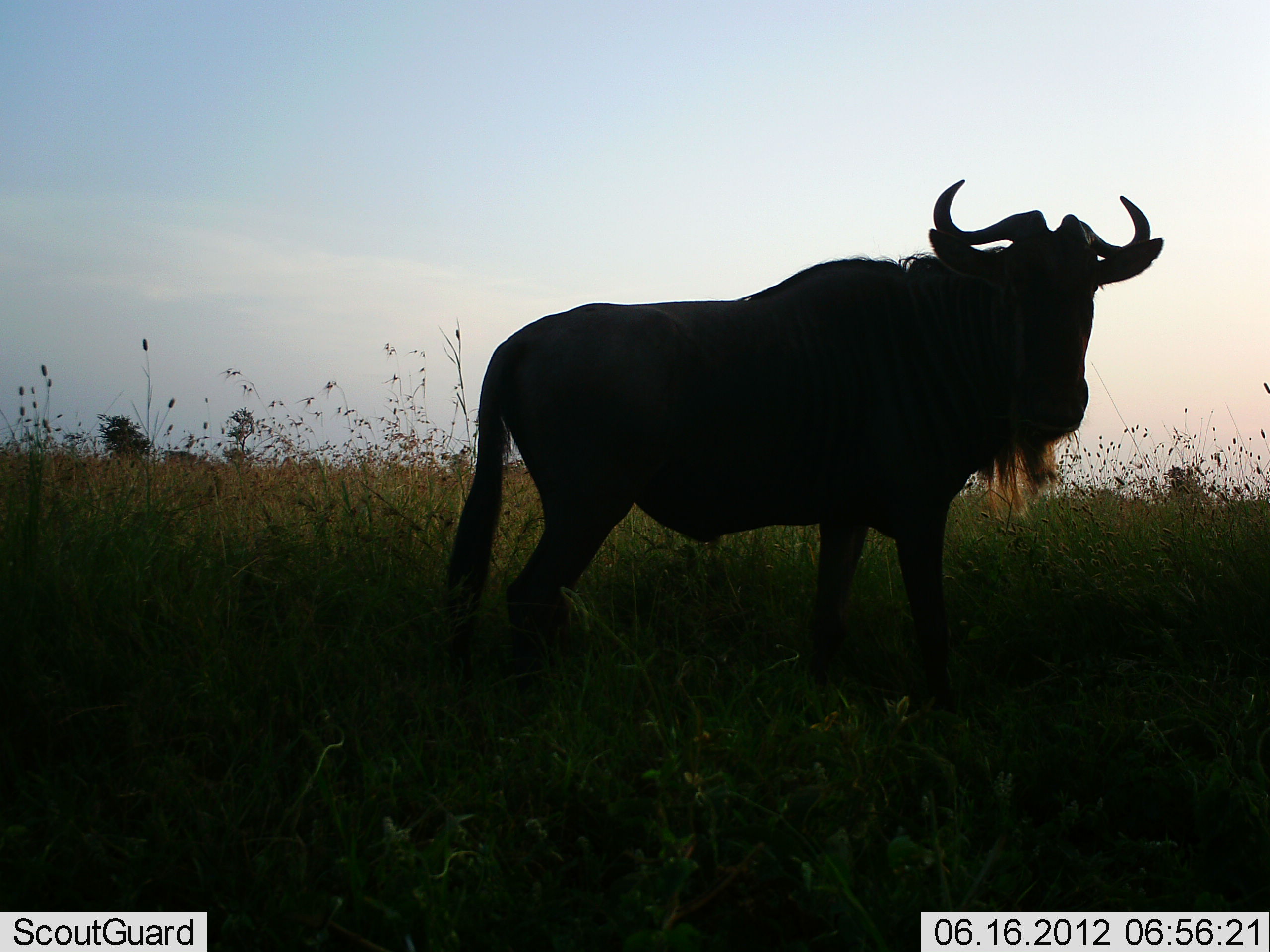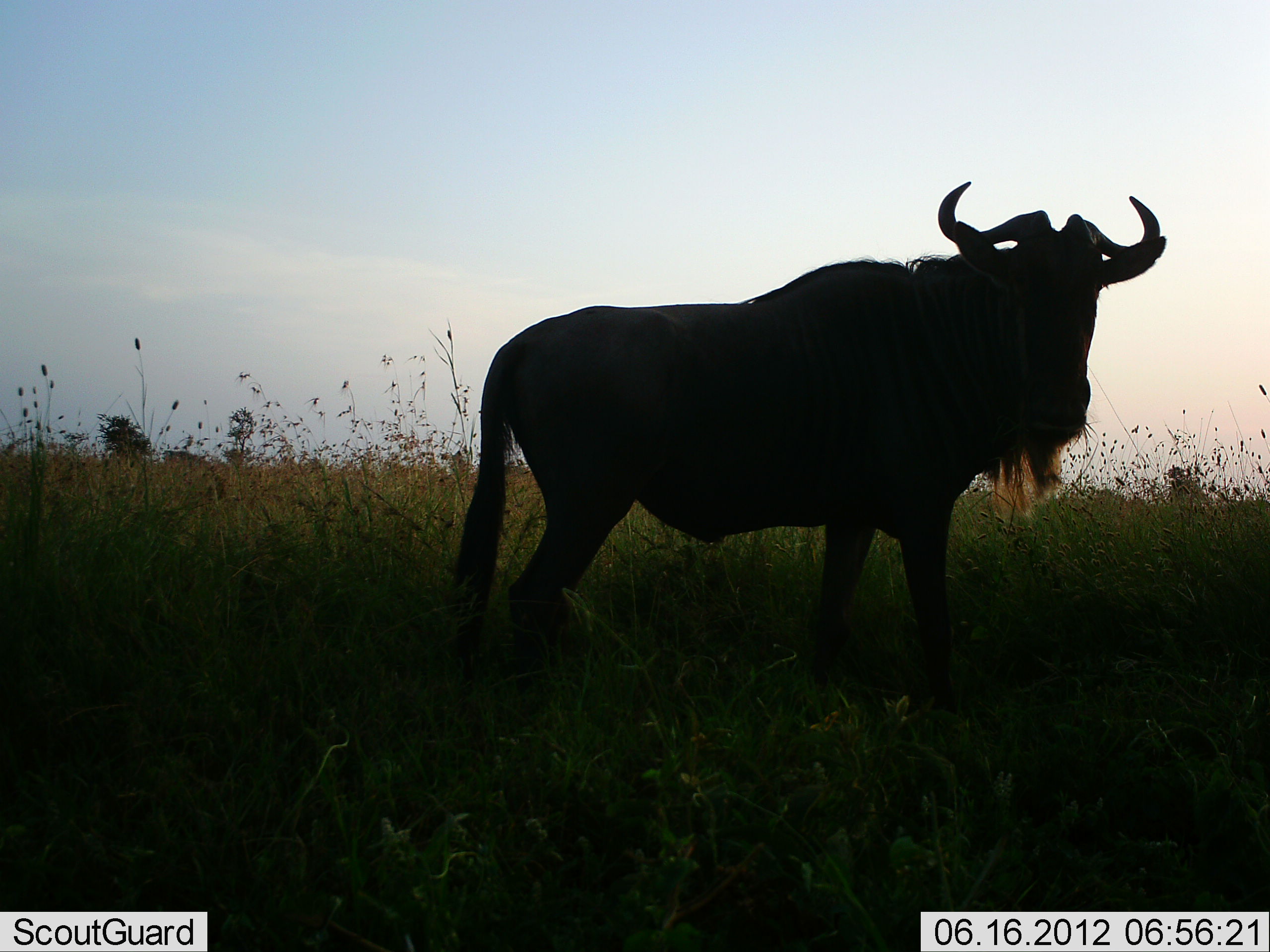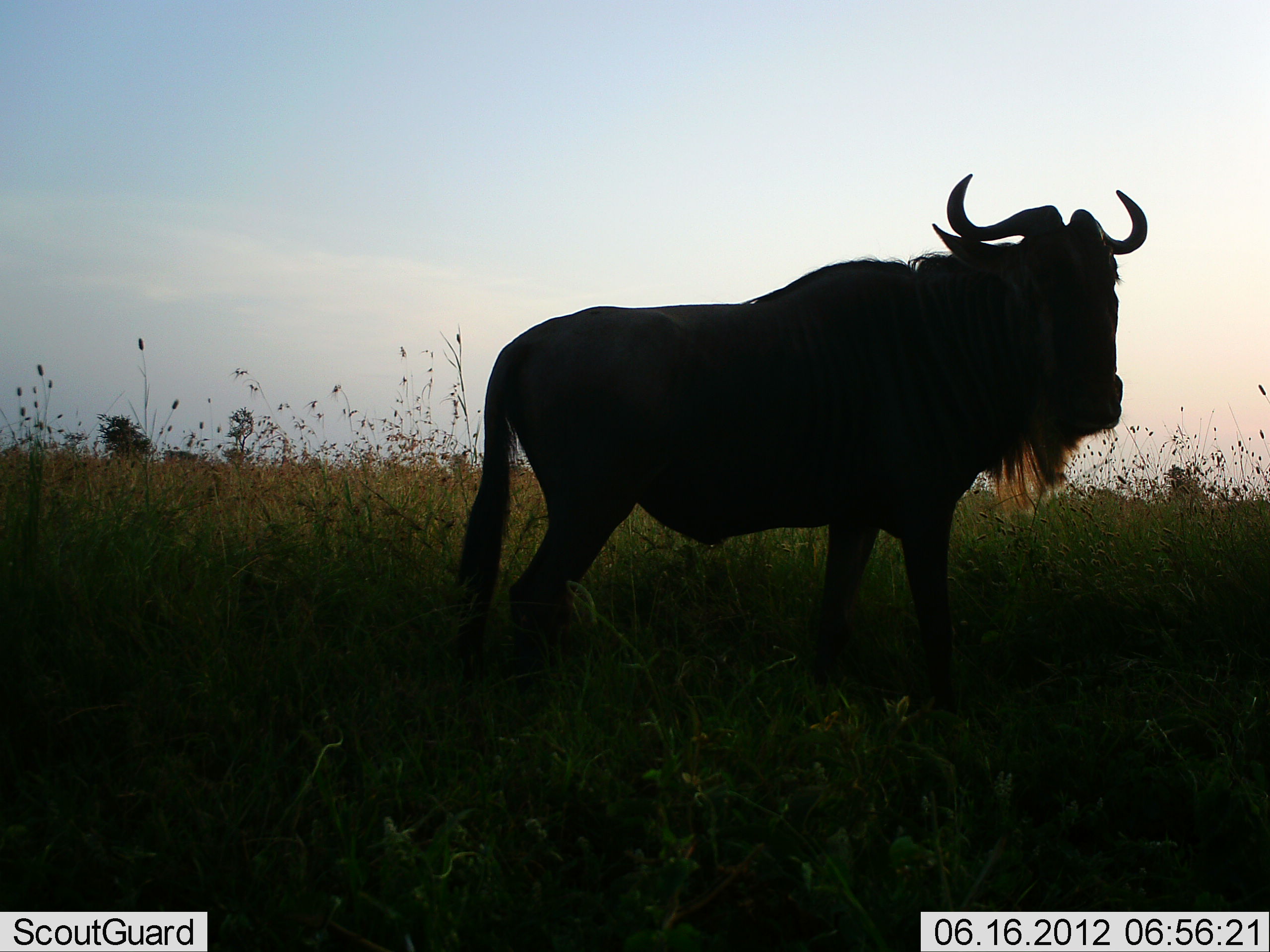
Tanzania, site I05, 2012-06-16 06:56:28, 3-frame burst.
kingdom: Animalia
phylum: Chordata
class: Mammalia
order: Artiodactyla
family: Bovidae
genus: Connochaetes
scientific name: Connochaetes taurinus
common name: blue wildebeest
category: wildebeest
Wildebeest (blue wildebeest) (Connochaetes taurinus), count 1. Behavior (volunteer vote fractions): standing 90%, resting 0%, moving 10%, interacting 0%. Young present (vote fraction): 0%. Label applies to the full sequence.